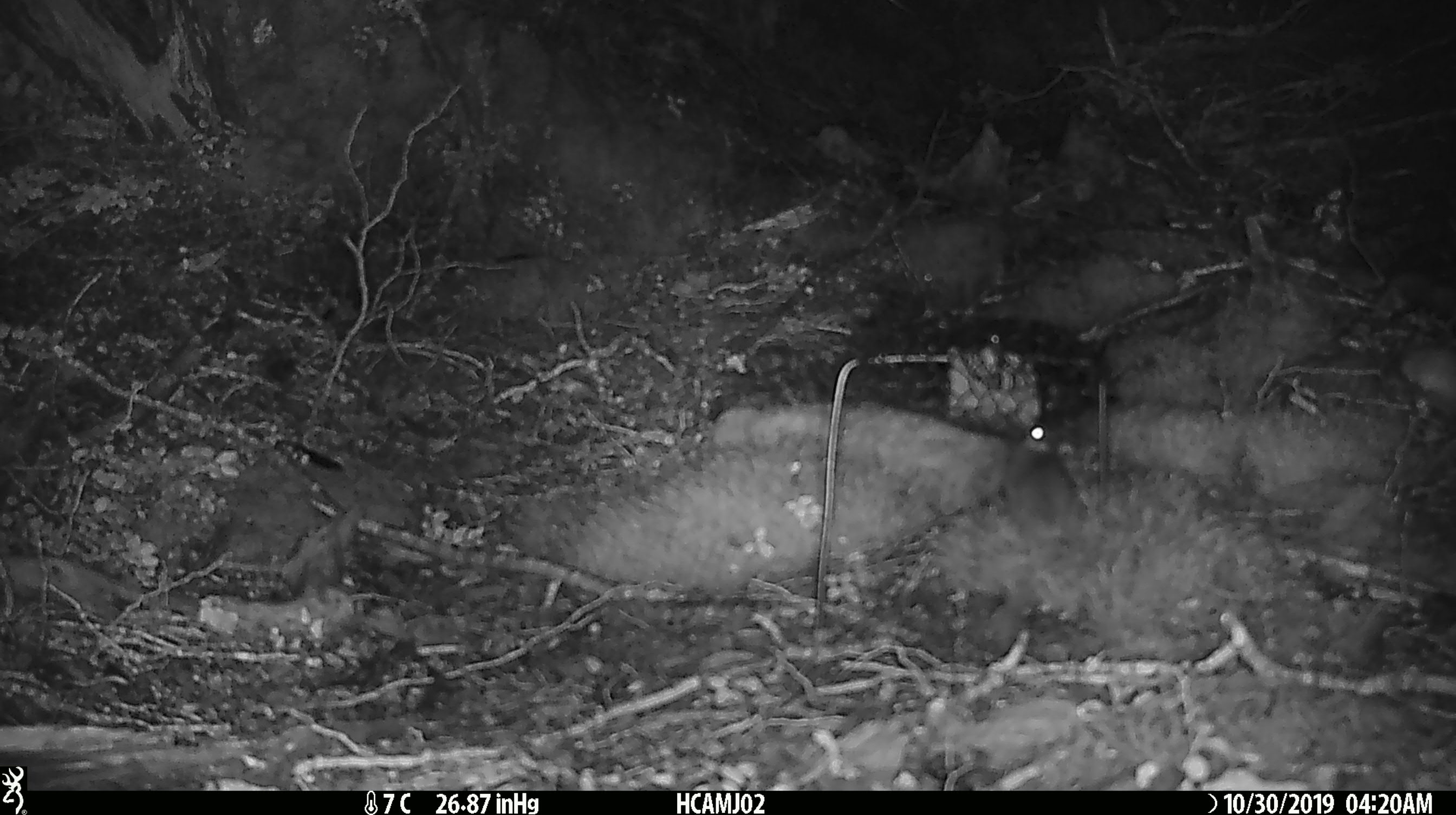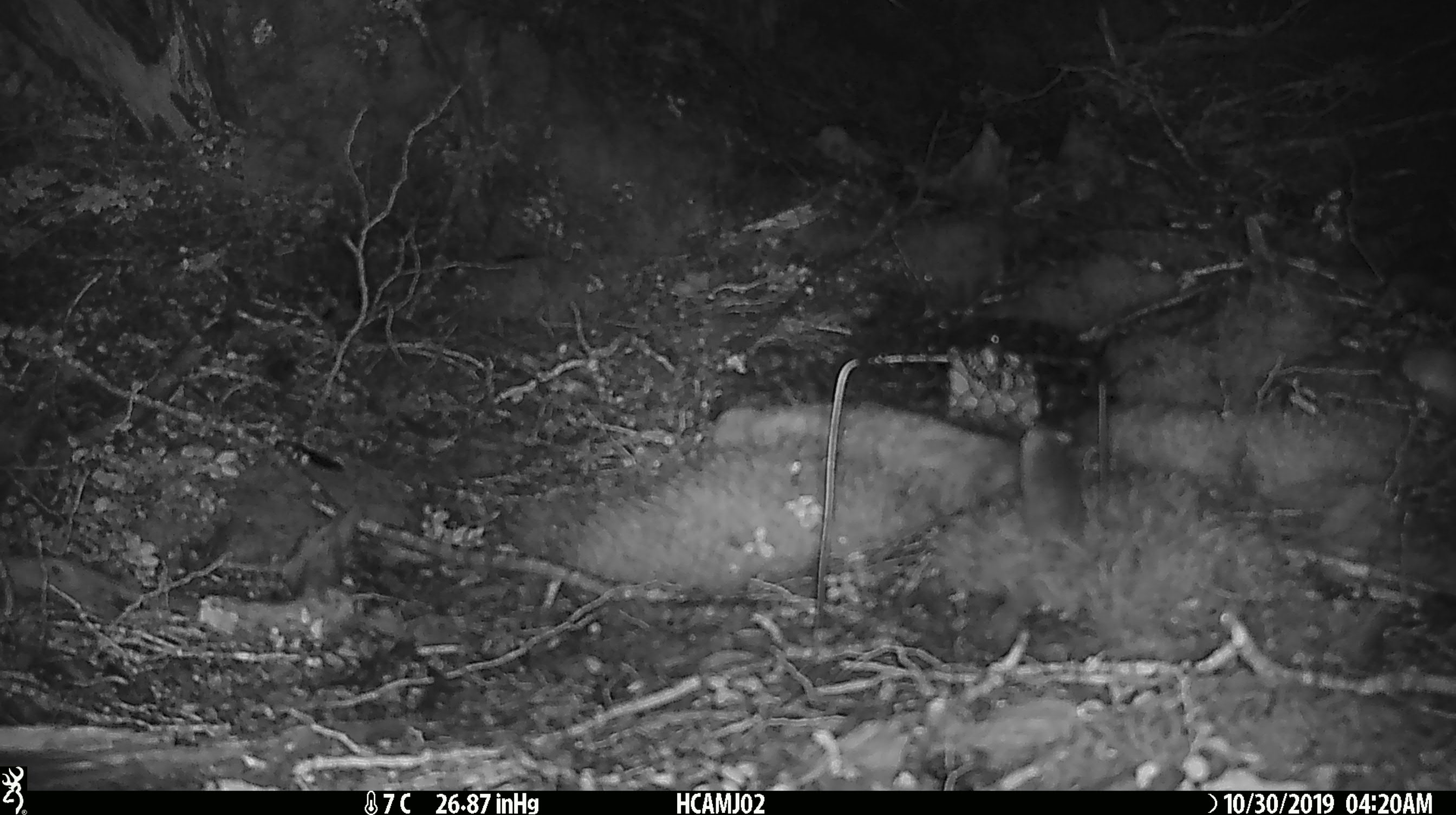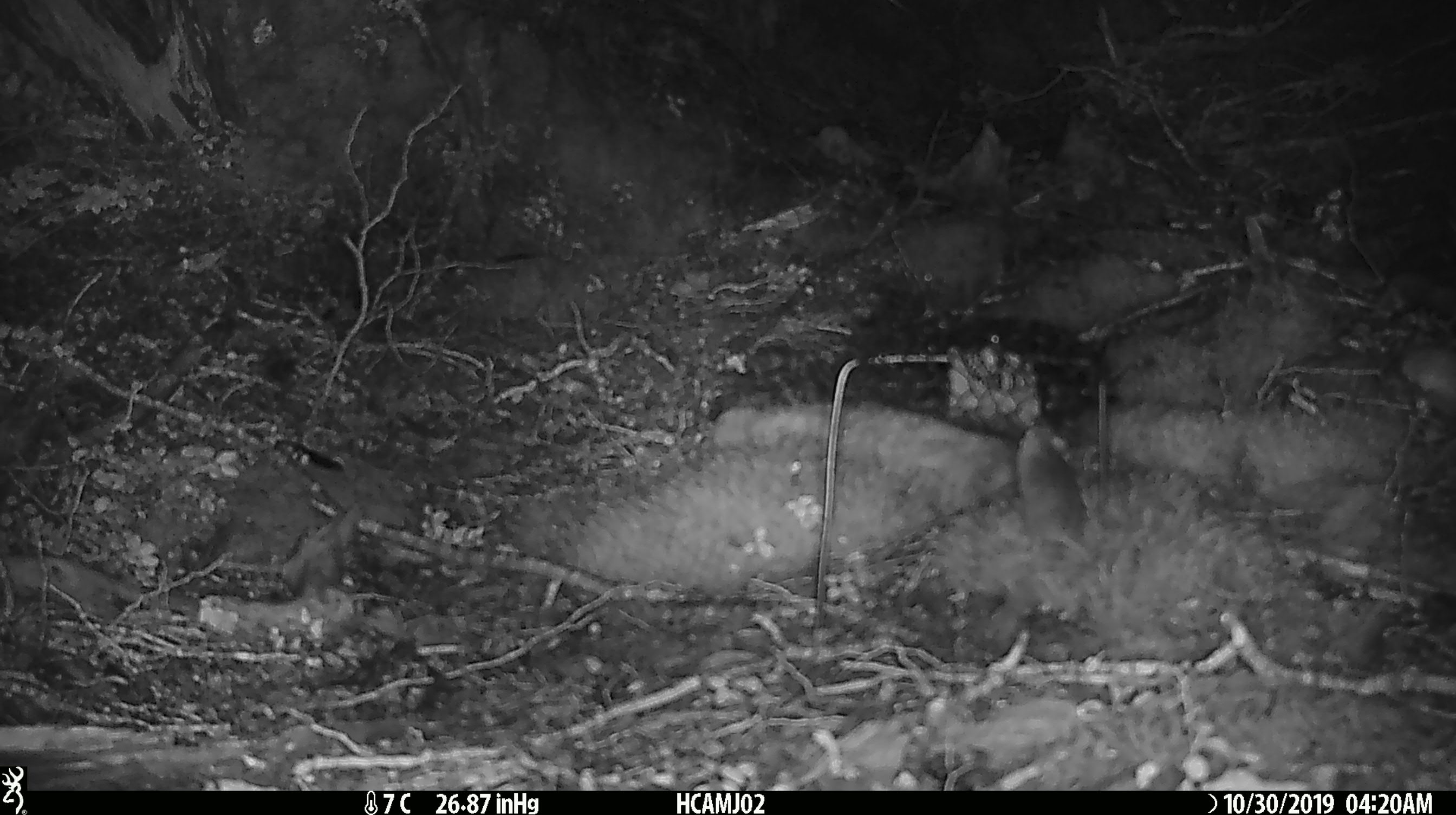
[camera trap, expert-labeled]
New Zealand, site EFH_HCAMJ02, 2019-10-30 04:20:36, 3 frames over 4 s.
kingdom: Animalia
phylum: Chordata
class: Mammalia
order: Rodentia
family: Muridae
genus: Mus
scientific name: Mus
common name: mouse